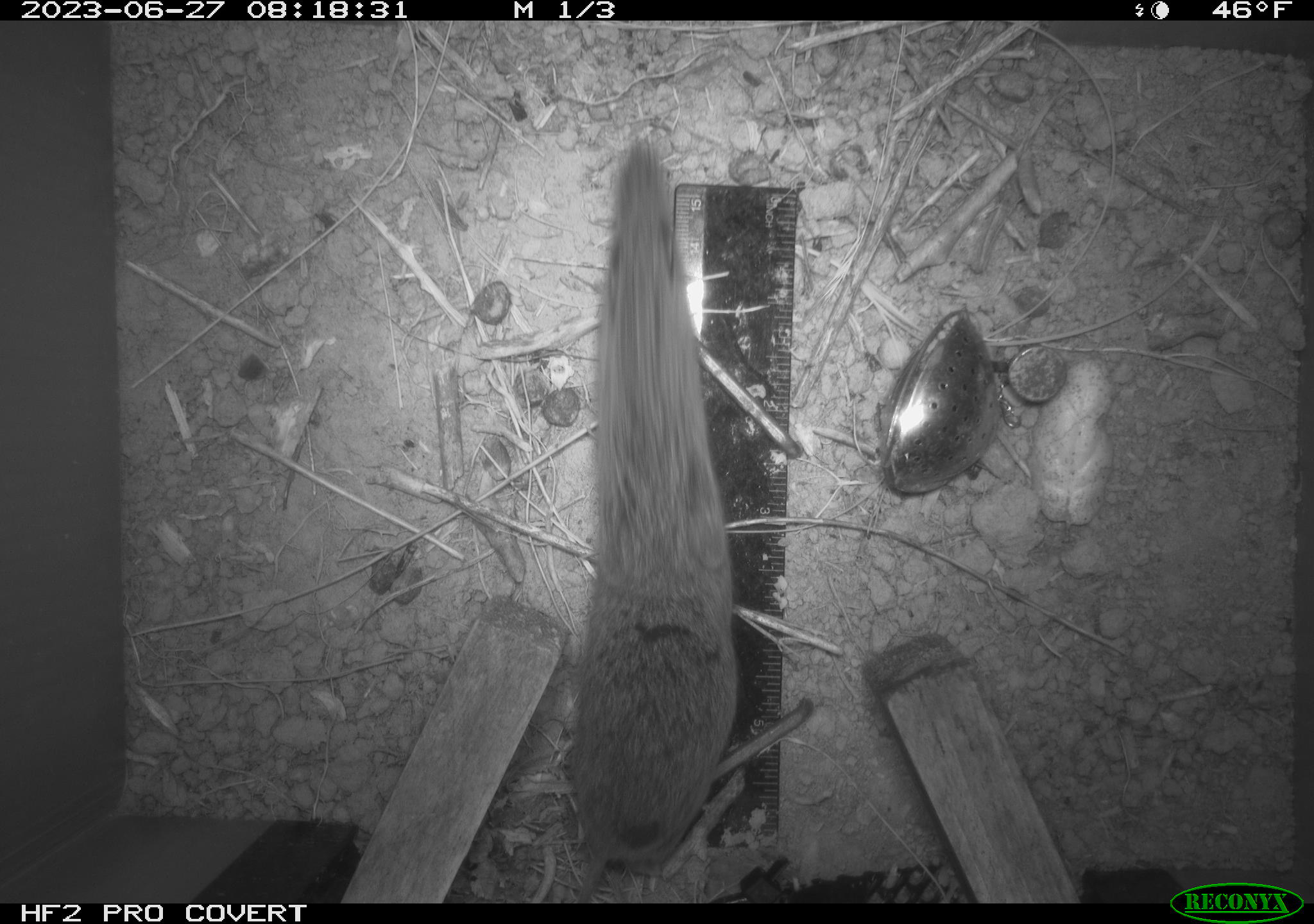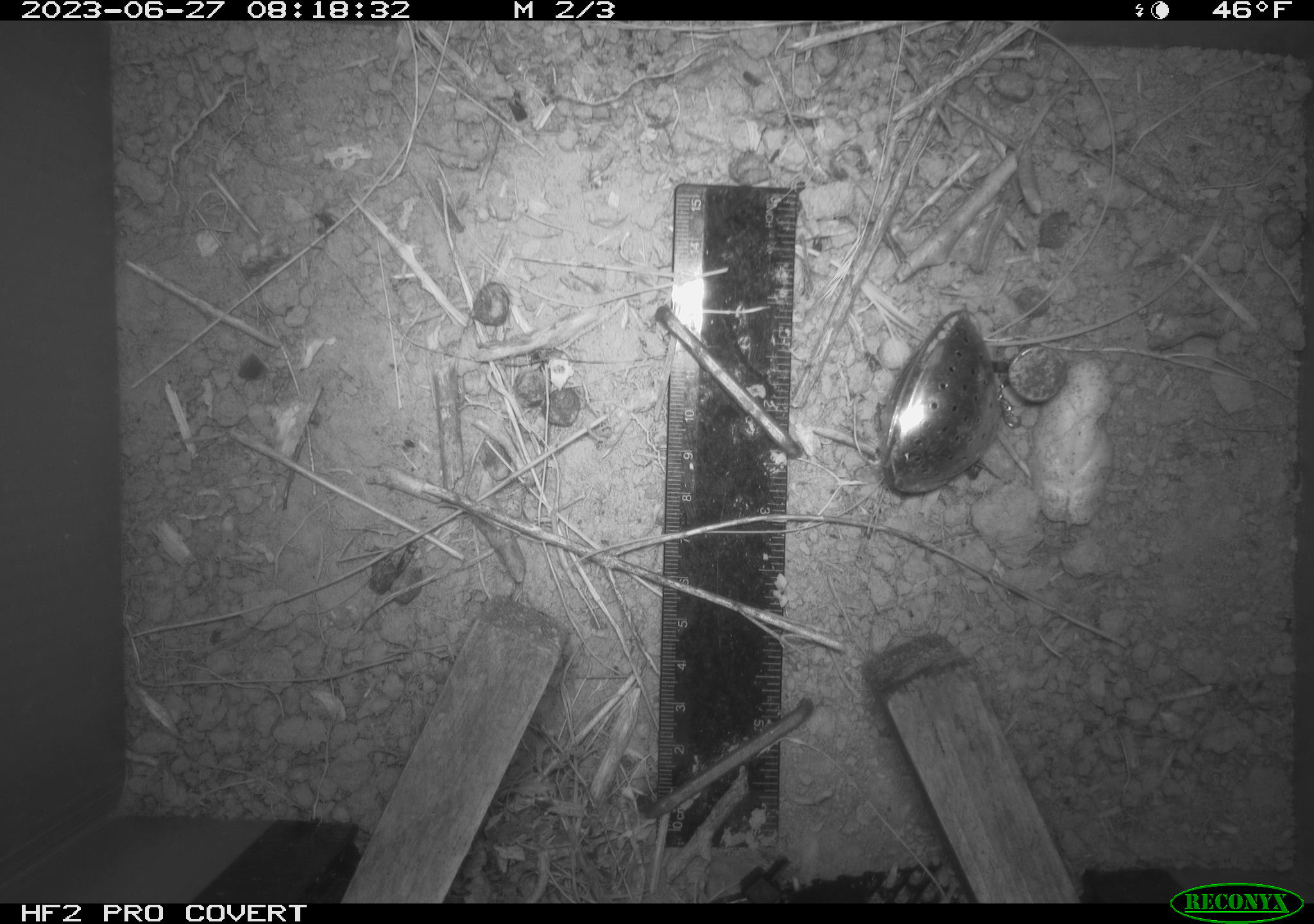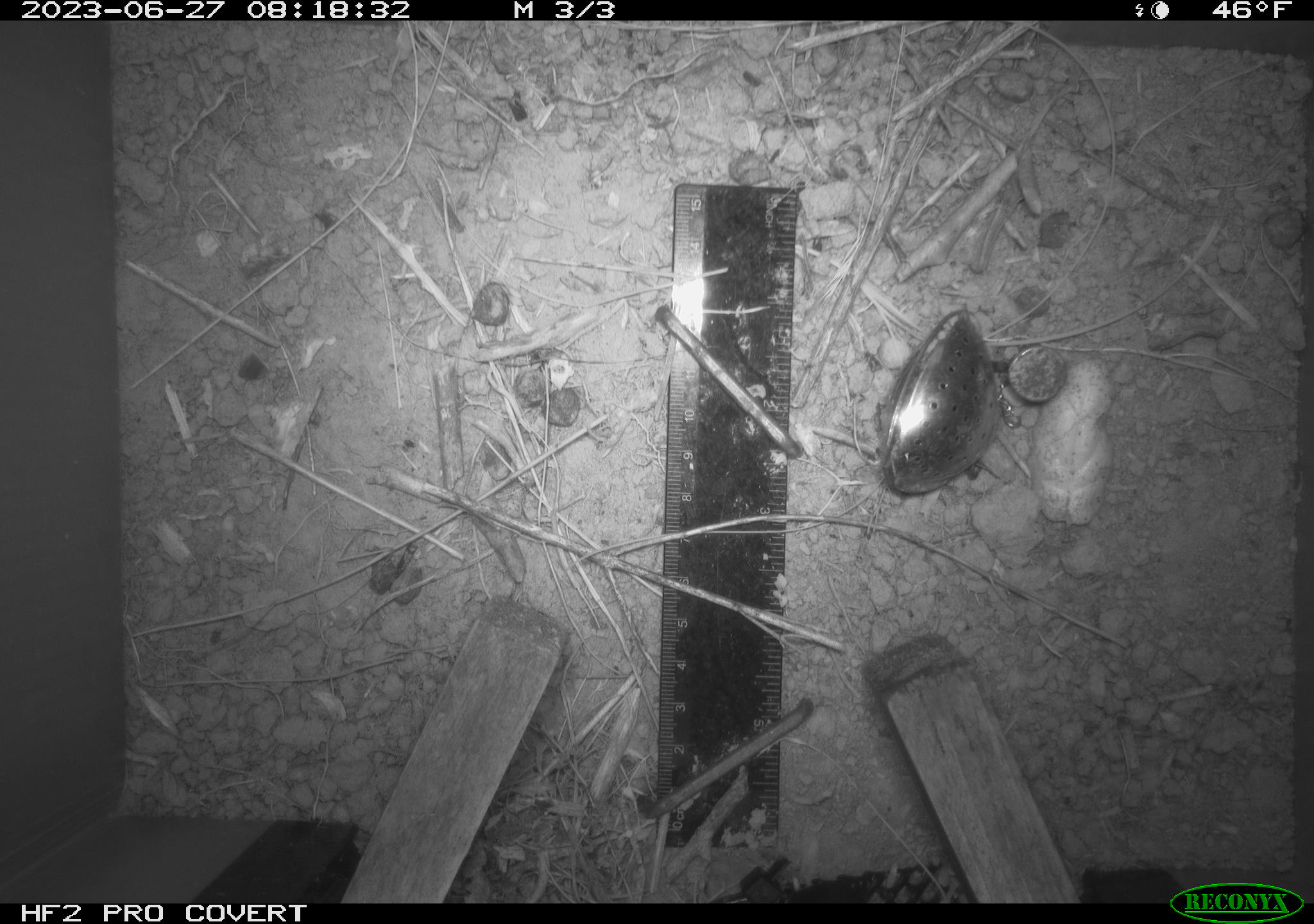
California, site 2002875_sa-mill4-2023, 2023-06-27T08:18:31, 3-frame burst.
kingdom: Animalia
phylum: Chordata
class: Mammalia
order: Rodentia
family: Cricetidae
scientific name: Arvicolinae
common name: voles, lemmings, and muskrats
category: arvicolinae subfamily